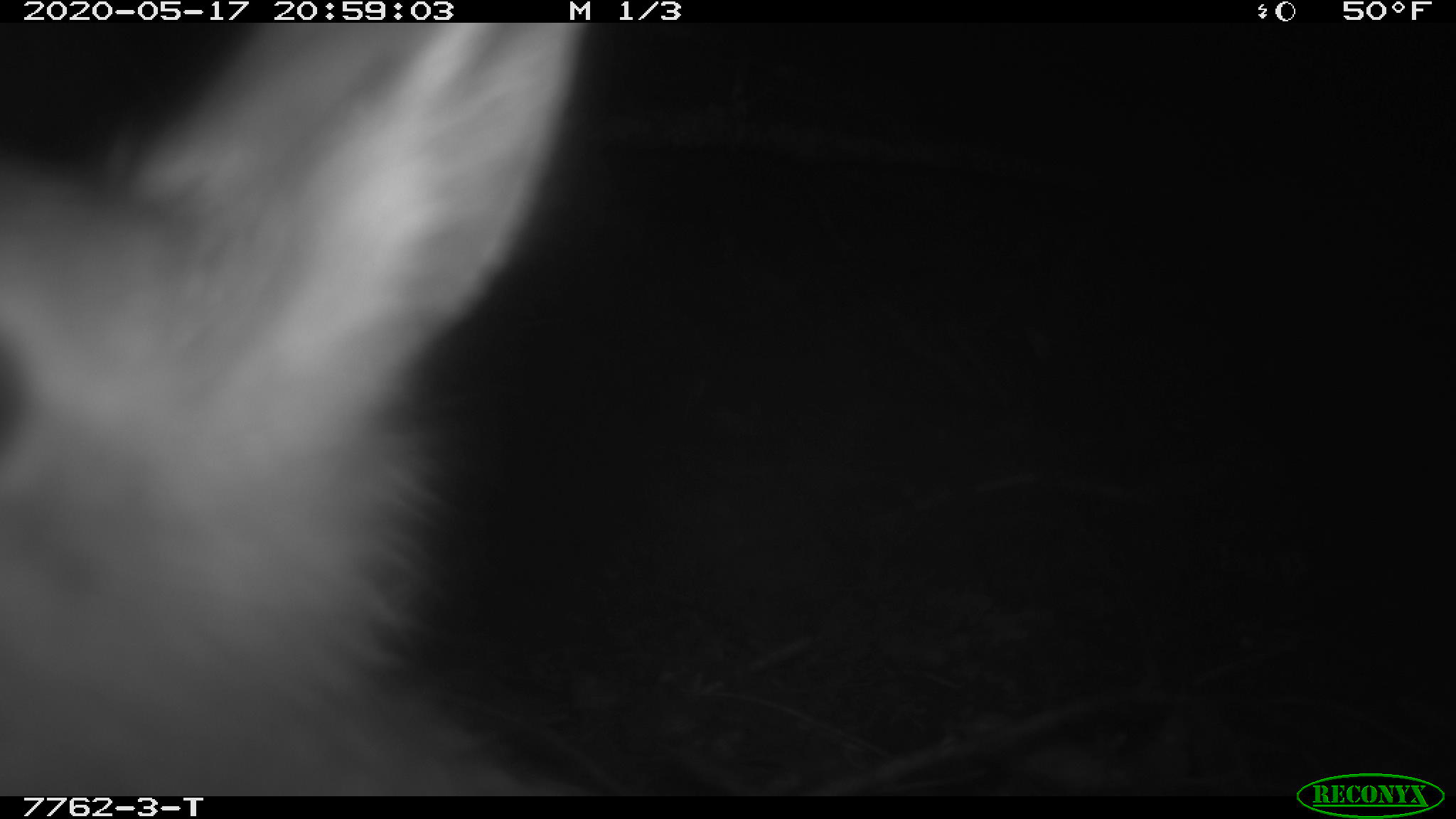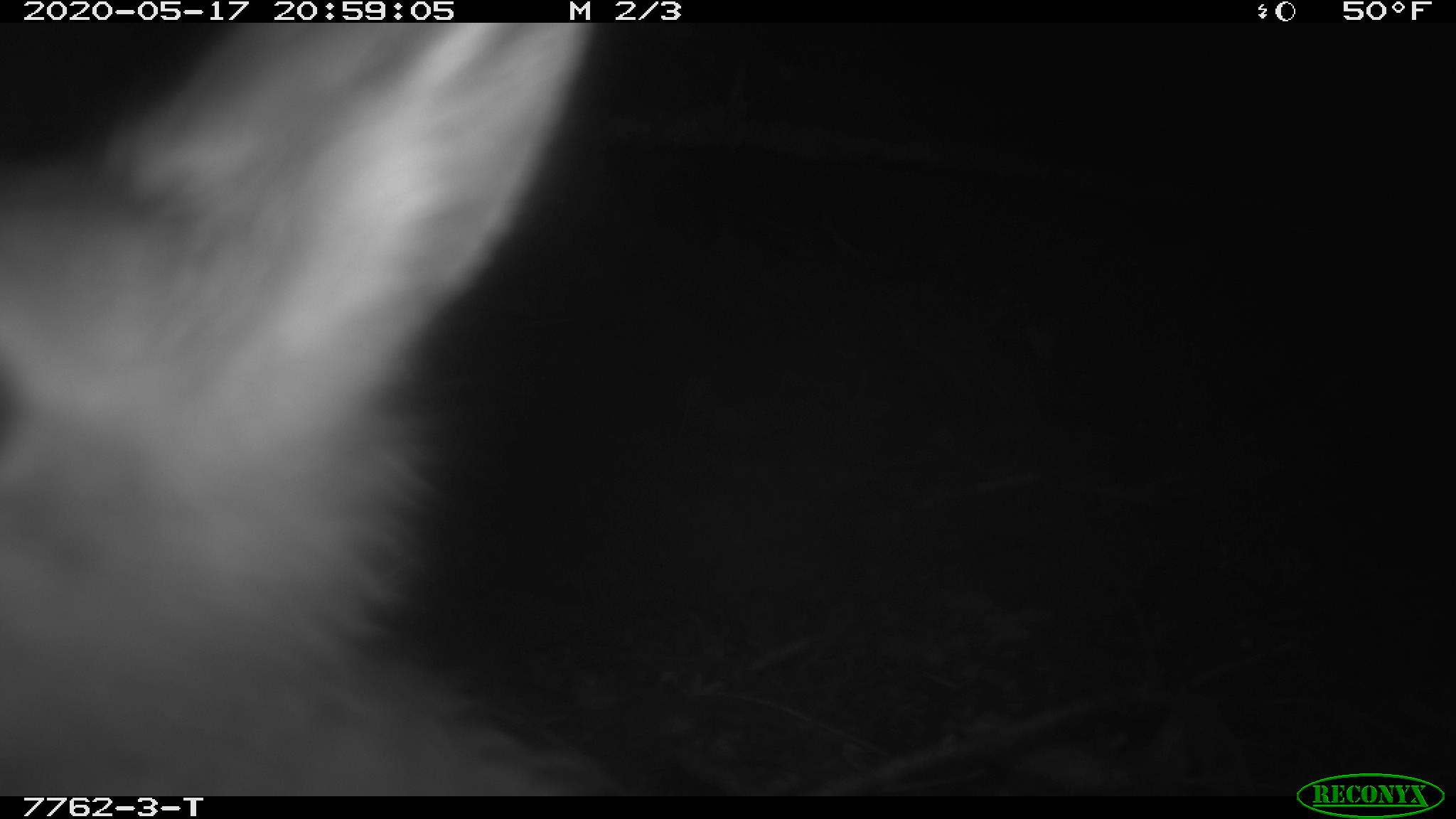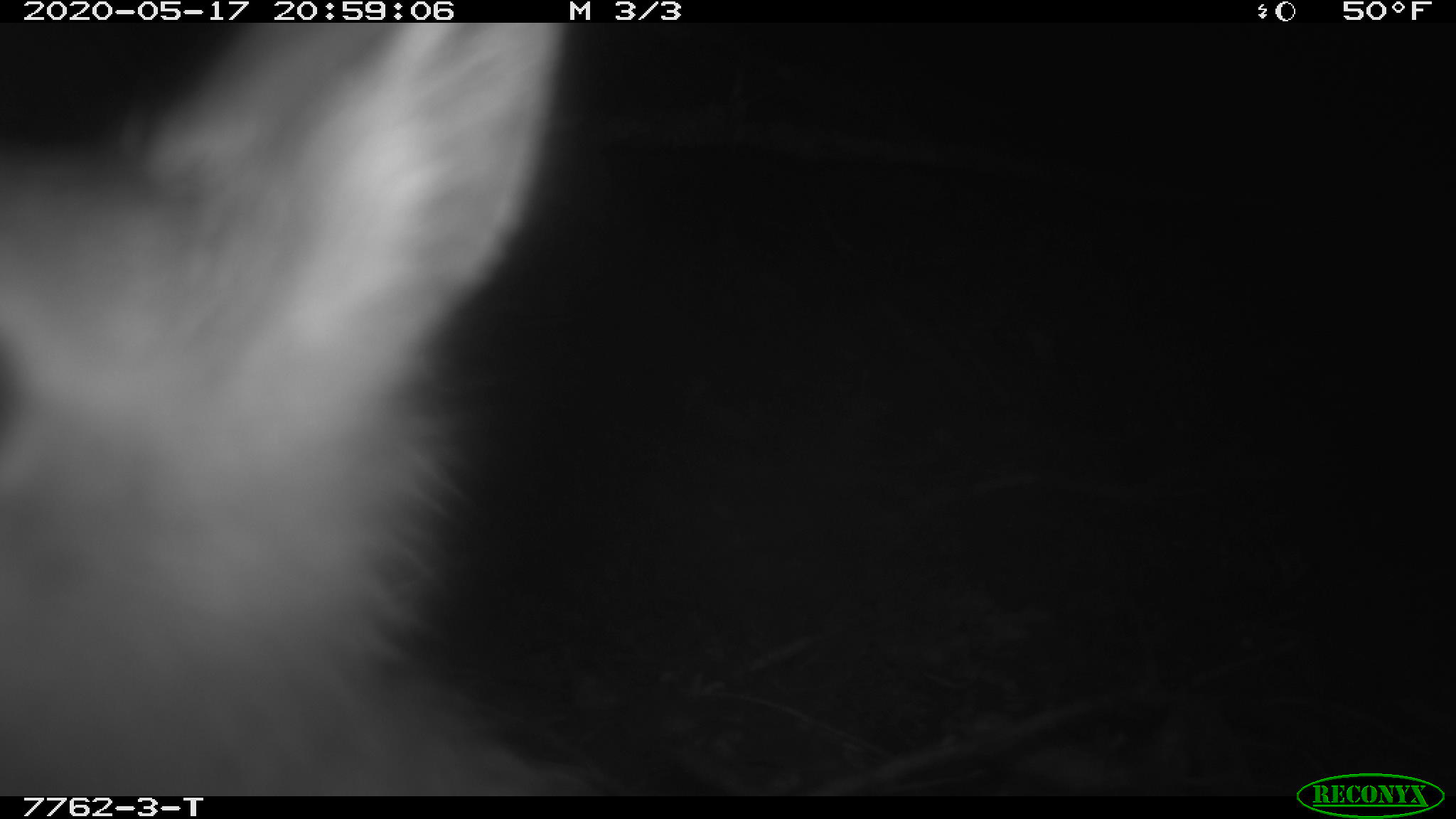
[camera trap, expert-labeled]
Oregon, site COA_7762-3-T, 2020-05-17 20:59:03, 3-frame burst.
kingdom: Animalia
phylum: Chordata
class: Mammalia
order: Lagomorpha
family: Leporidae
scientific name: Leporidae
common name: hares and rabbits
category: leporidae family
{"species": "leporidae family (hares and rabbits) (Leporidae)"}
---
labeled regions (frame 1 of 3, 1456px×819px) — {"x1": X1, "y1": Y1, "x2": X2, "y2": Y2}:
leporidae family: {"x1": 0, "y1": 28, "x2": 591, "y2": 789}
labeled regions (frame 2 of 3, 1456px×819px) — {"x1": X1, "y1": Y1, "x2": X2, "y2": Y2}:
leporidae family: {"x1": 0, "y1": 28, "x2": 591, "y2": 789}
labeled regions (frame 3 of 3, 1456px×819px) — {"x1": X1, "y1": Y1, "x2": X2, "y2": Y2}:
leporidae family: {"x1": 0, "y1": 28, "x2": 562, "y2": 791}